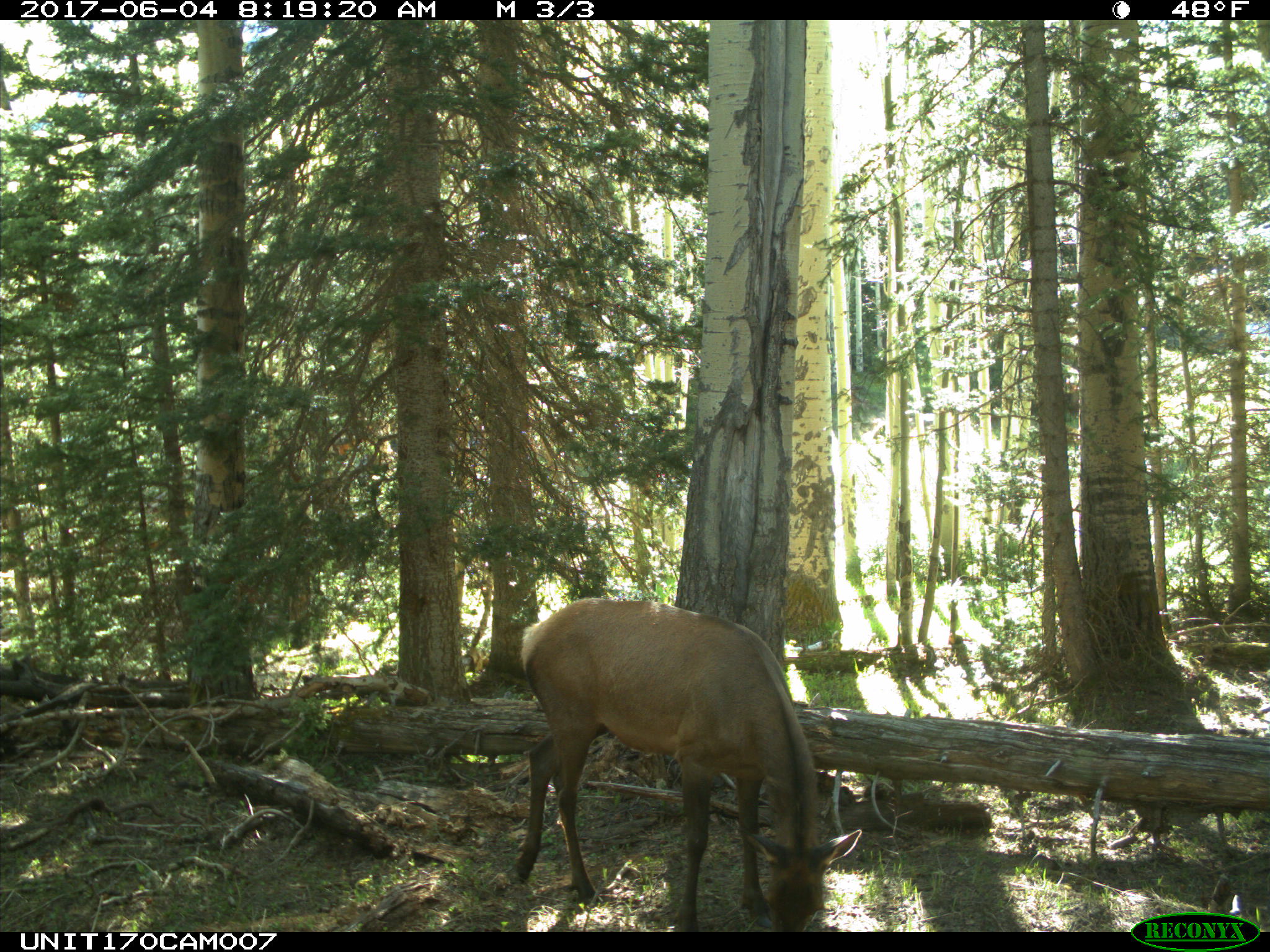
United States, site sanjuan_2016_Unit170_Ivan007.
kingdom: Animalia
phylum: Chordata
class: Mammalia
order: Artiodactyla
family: Cervidae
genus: Cervus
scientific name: Cervus elaphus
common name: red deer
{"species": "Cervus elaphus (red deer)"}